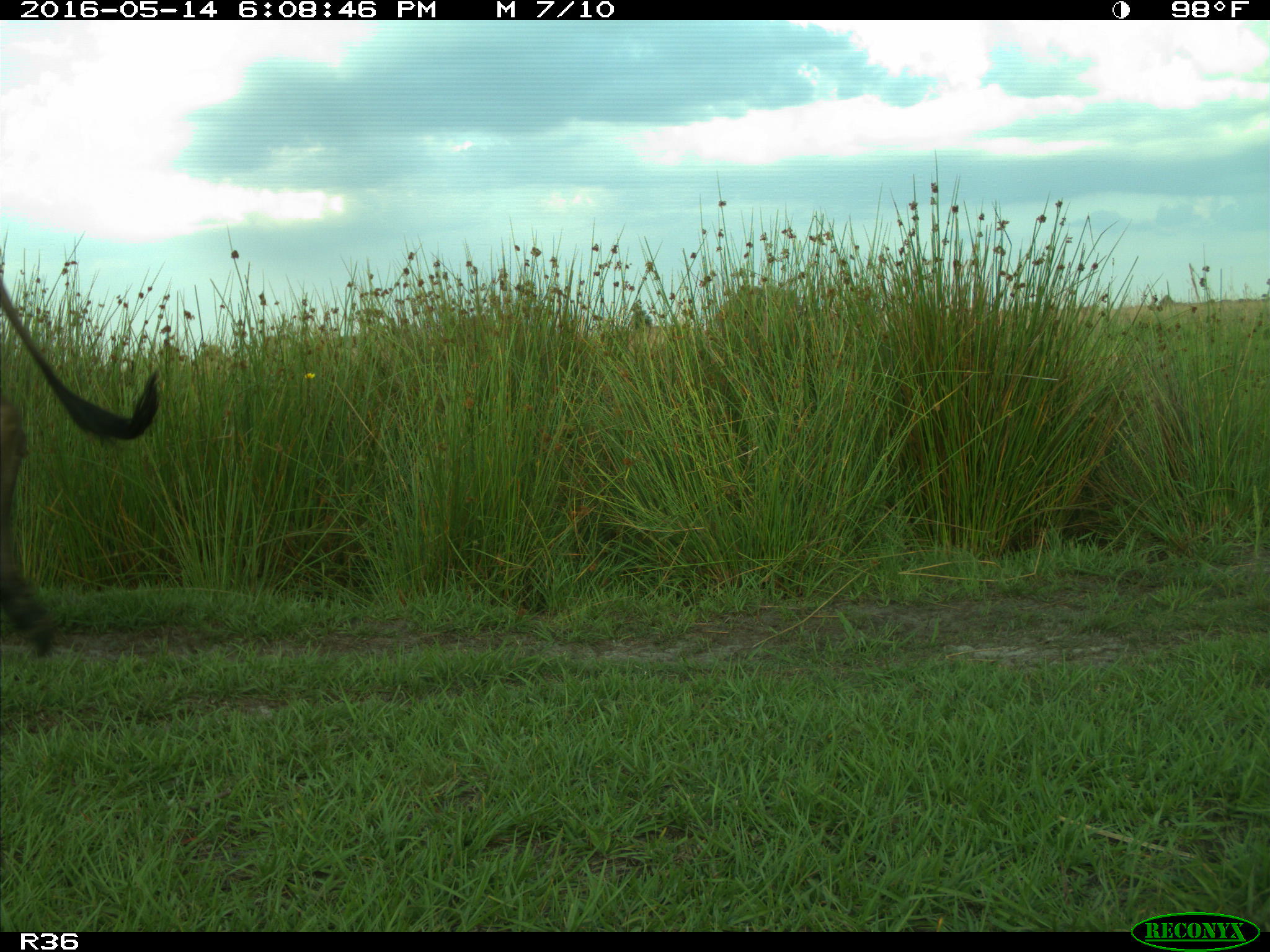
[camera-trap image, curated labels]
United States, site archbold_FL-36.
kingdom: Animalia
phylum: Chordata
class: Mammalia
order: Artiodactyla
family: Bovidae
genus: Bos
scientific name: Bos taurus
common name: domestic cow